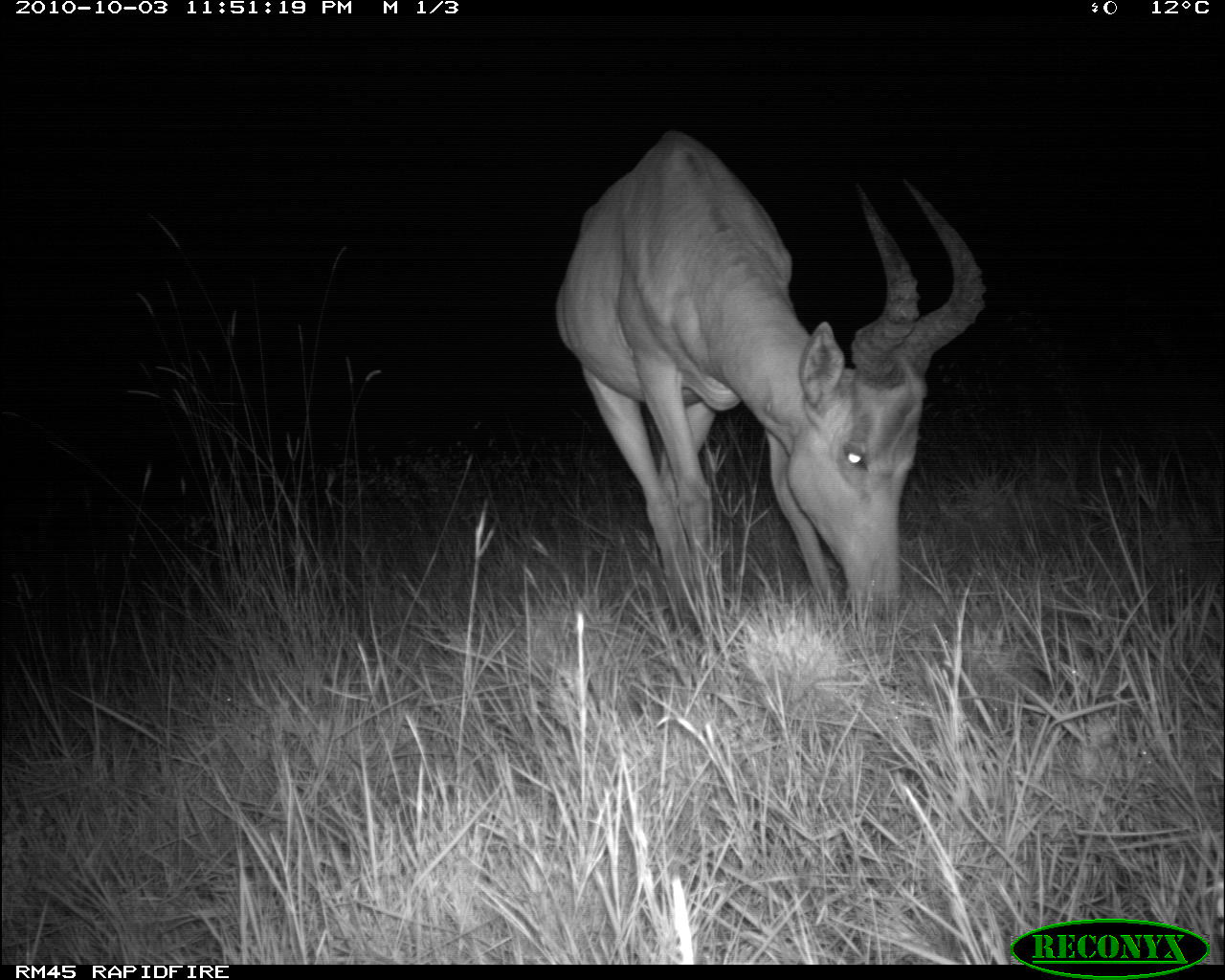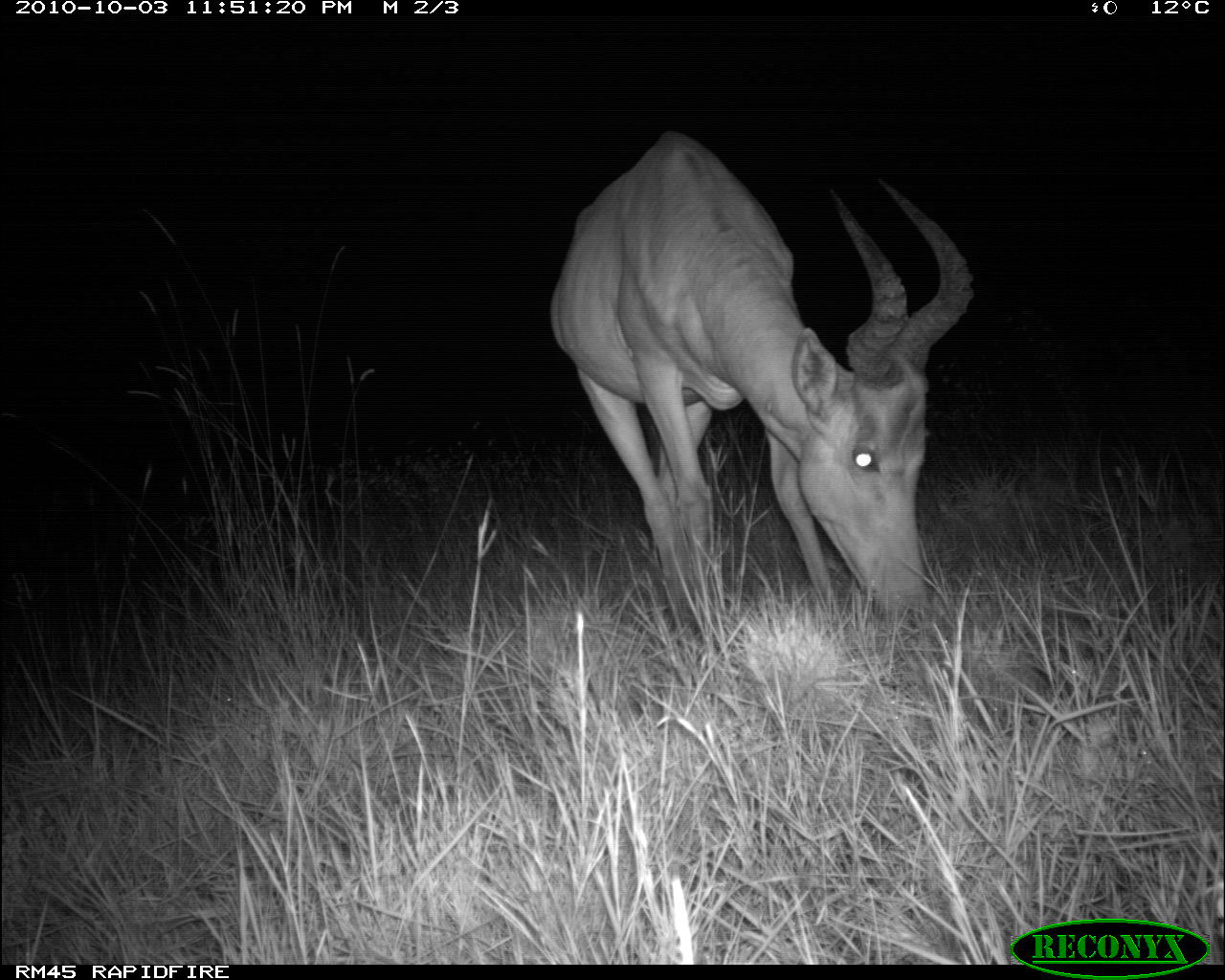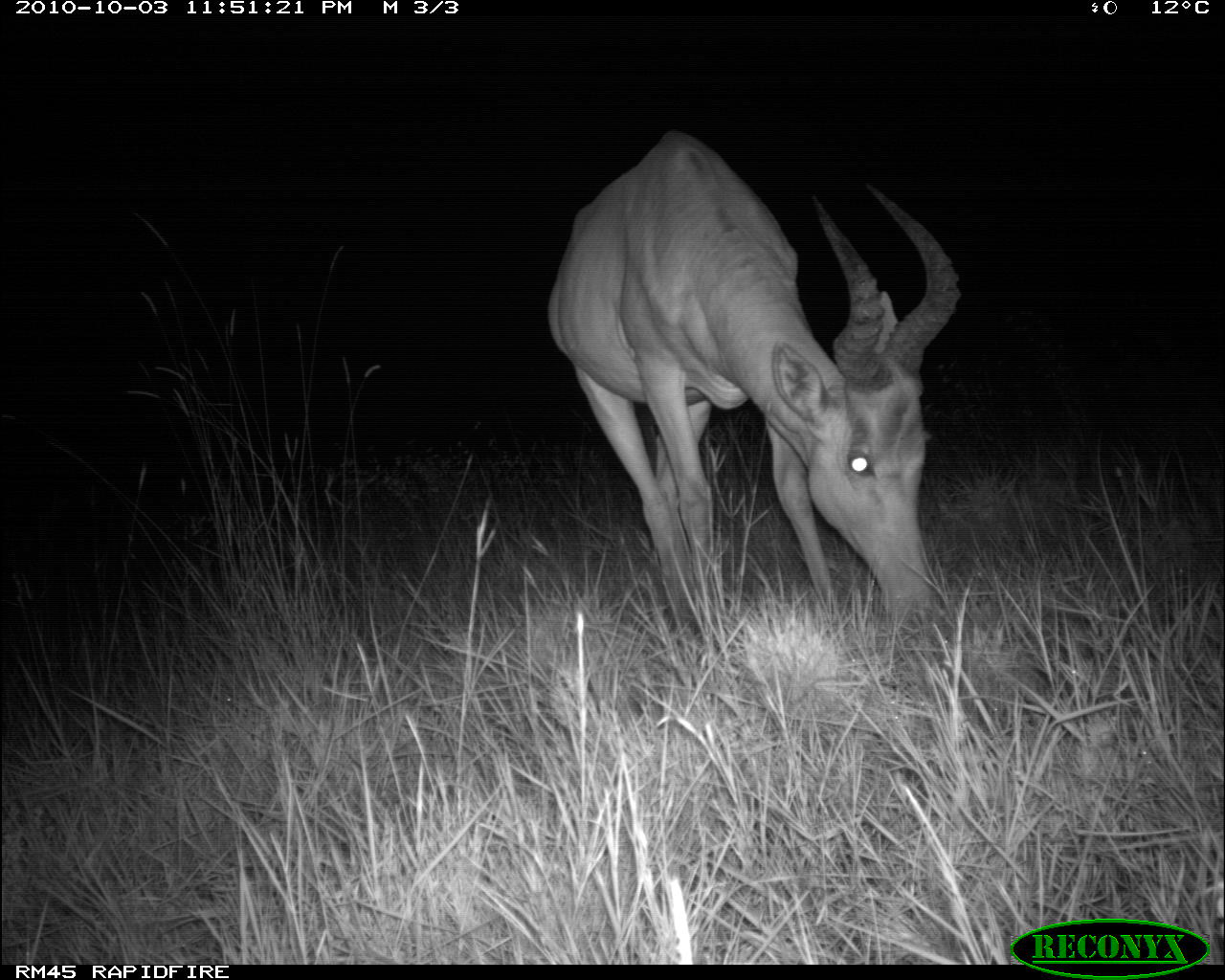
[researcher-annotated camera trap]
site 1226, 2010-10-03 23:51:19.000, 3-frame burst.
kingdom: Animalia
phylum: Chordata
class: Mammalia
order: Artiodactyla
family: Bovidae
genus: Alcelaphus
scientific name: Alcelaphus buselaphus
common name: hartebeest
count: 1